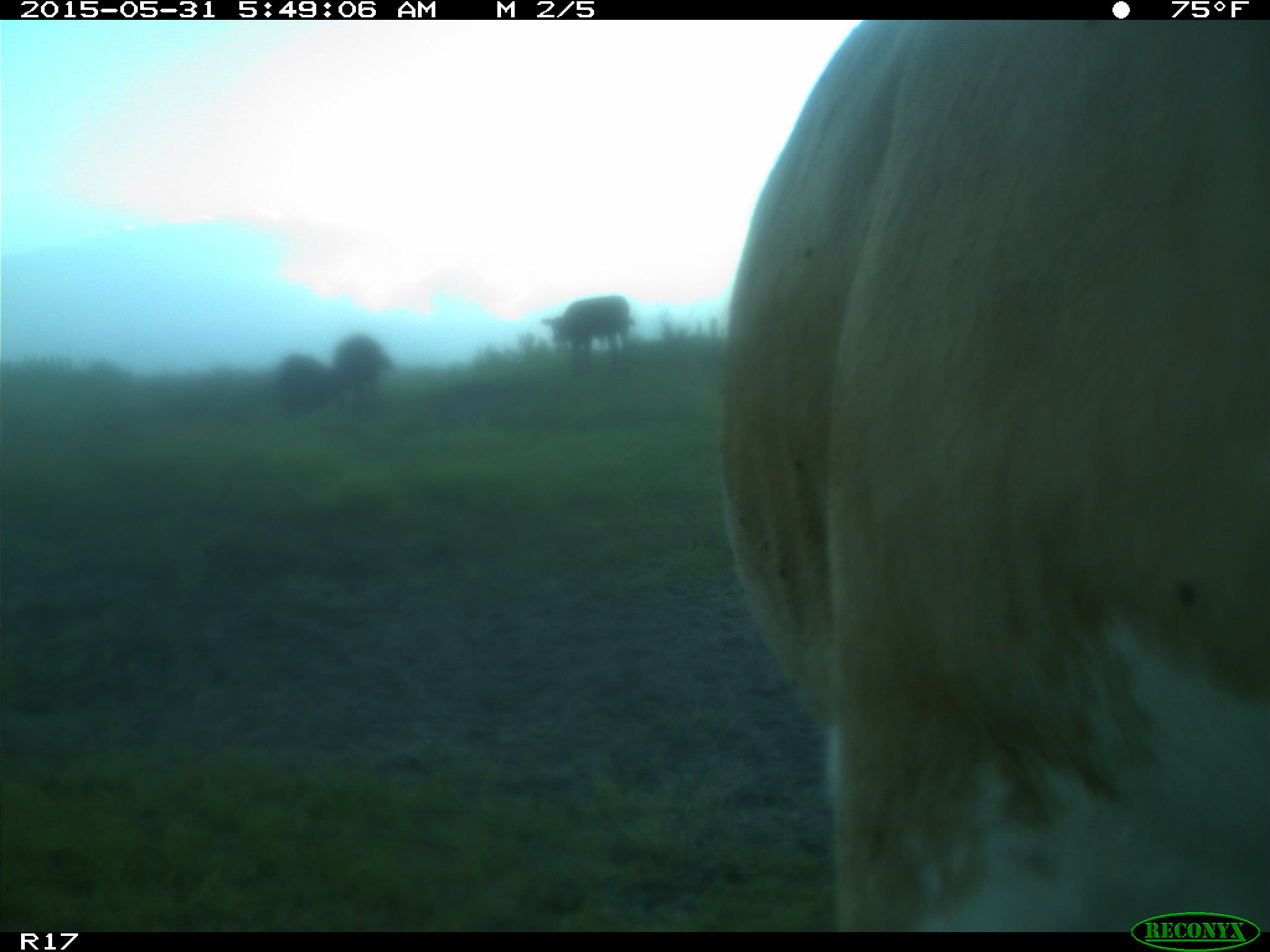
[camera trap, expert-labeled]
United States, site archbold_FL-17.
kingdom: Animalia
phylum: Chordata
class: Mammalia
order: Artiodactyla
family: Bovidae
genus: Bos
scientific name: Bos taurus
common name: domestic cow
Bos taurus (domestic cow).